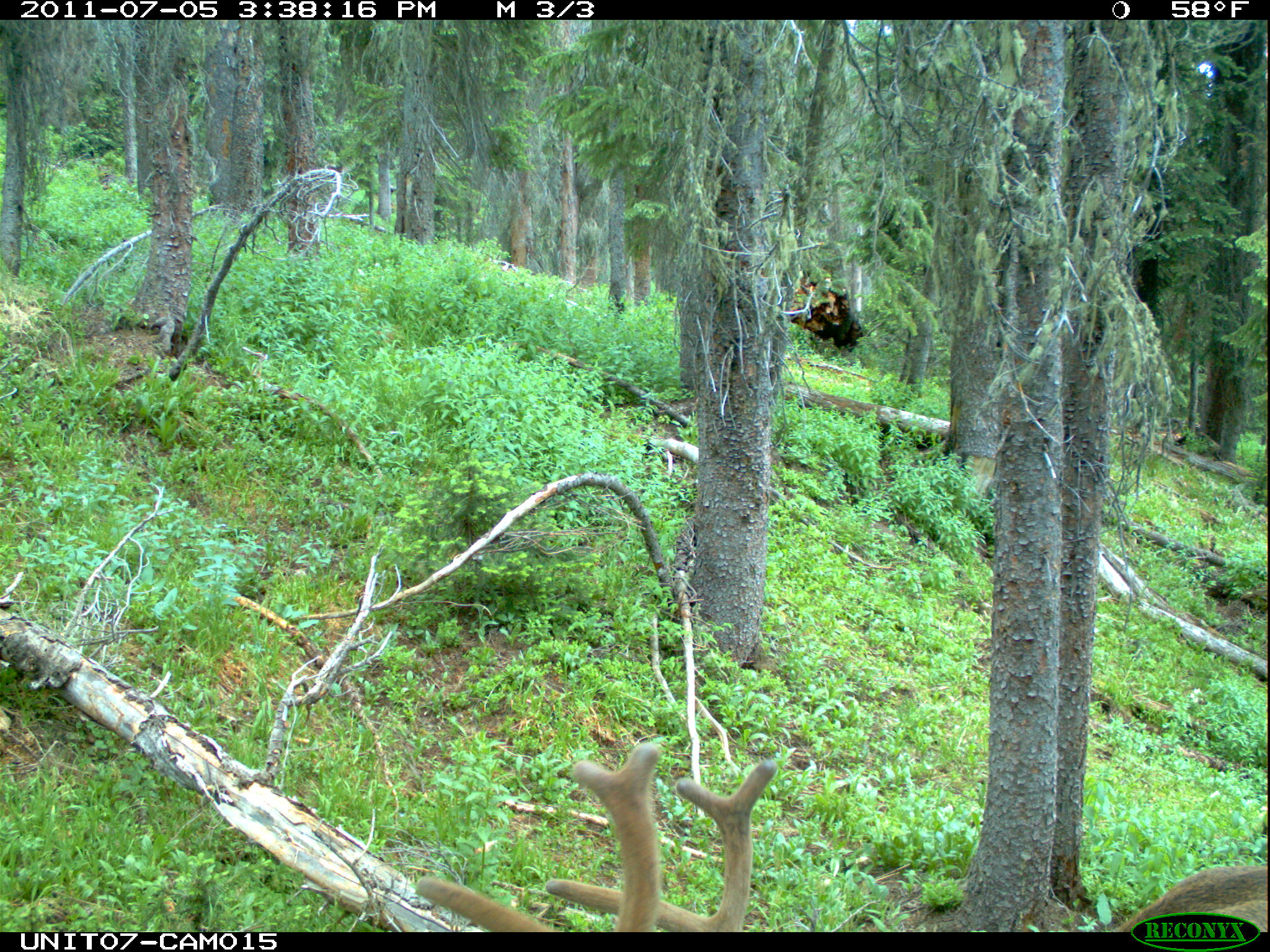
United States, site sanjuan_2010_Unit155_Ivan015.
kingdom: Animalia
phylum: Chordata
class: Mammalia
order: Artiodactyla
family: Cervidae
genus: Cervus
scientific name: Cervus elaphus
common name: red deer